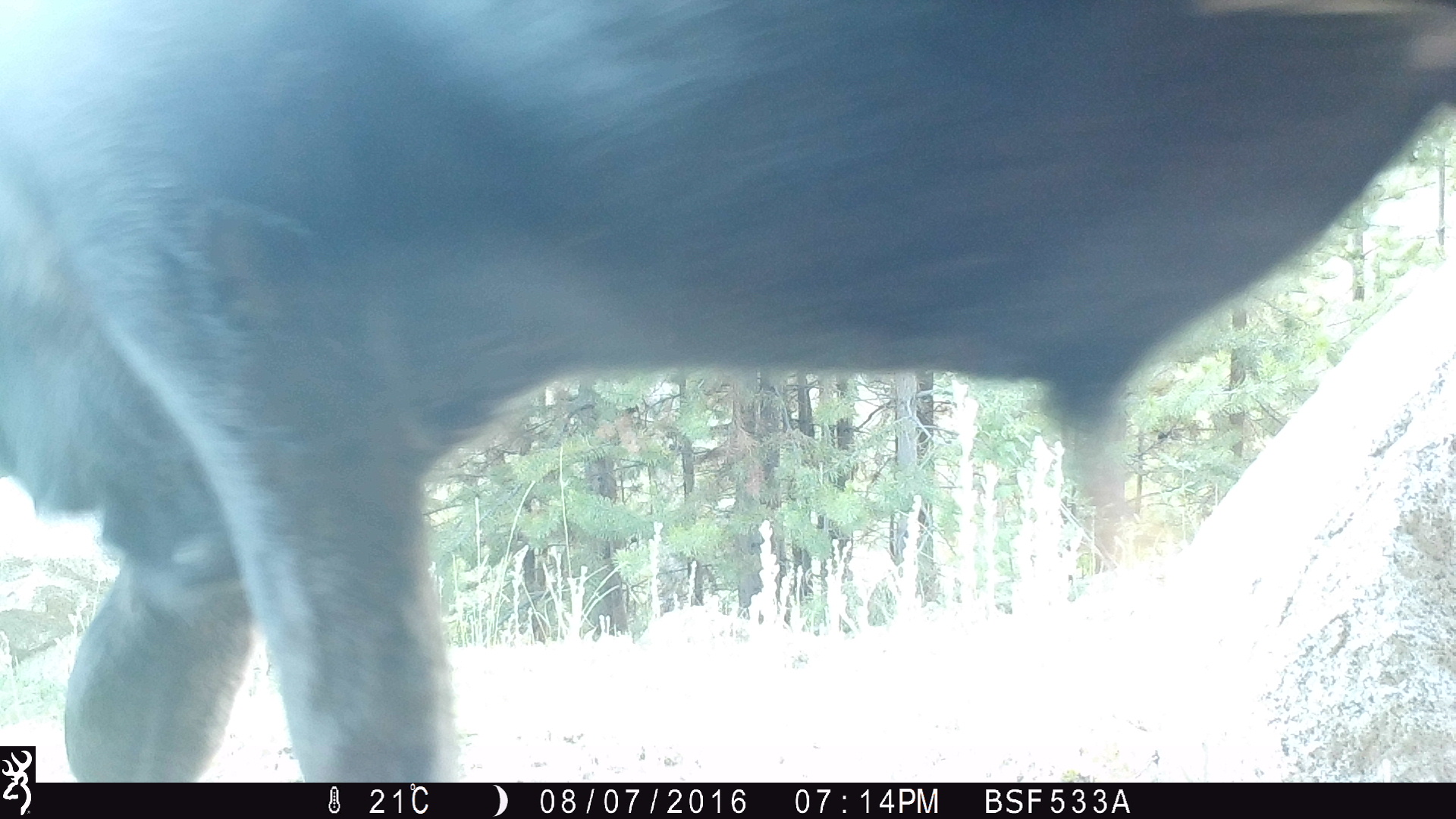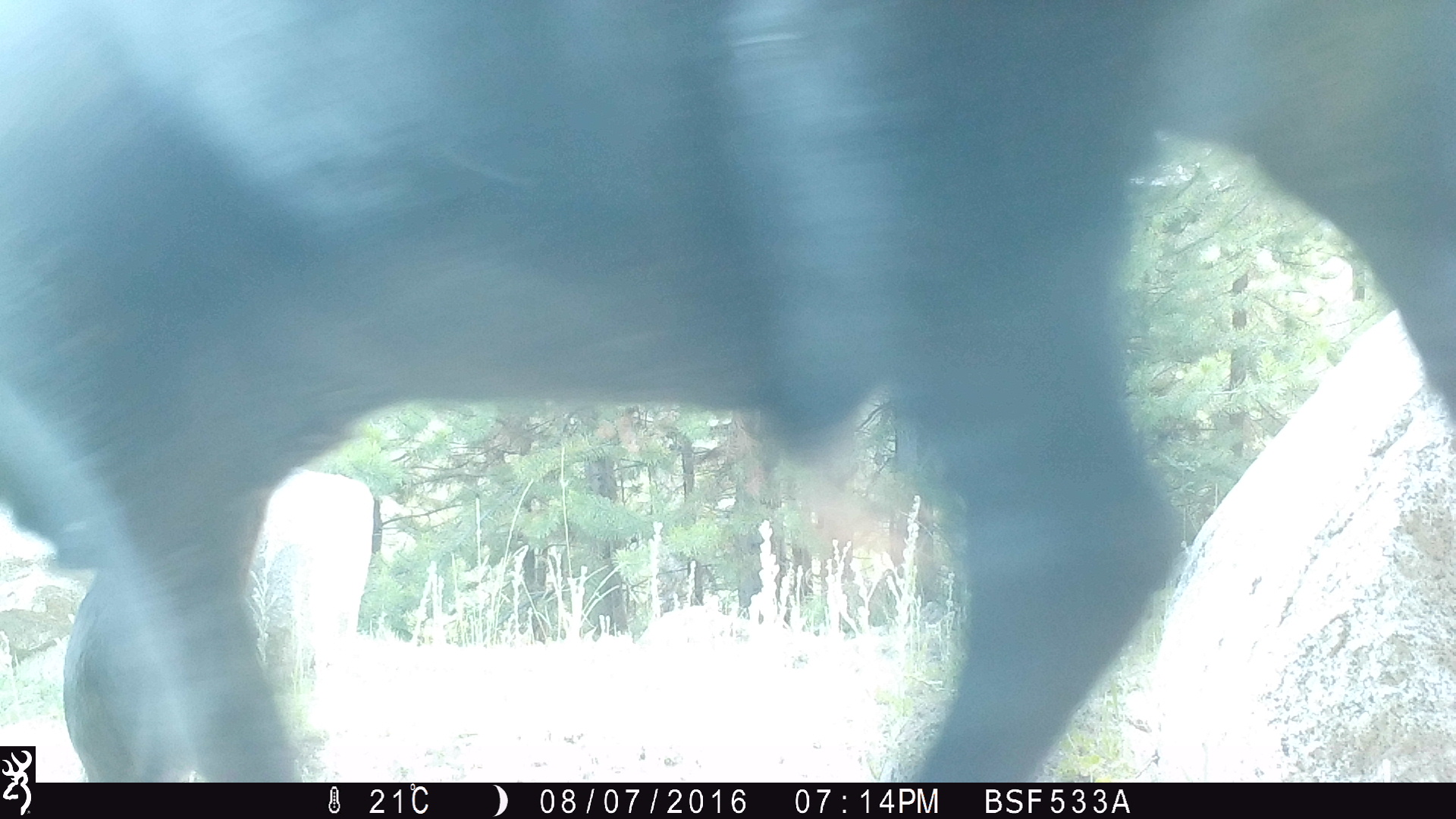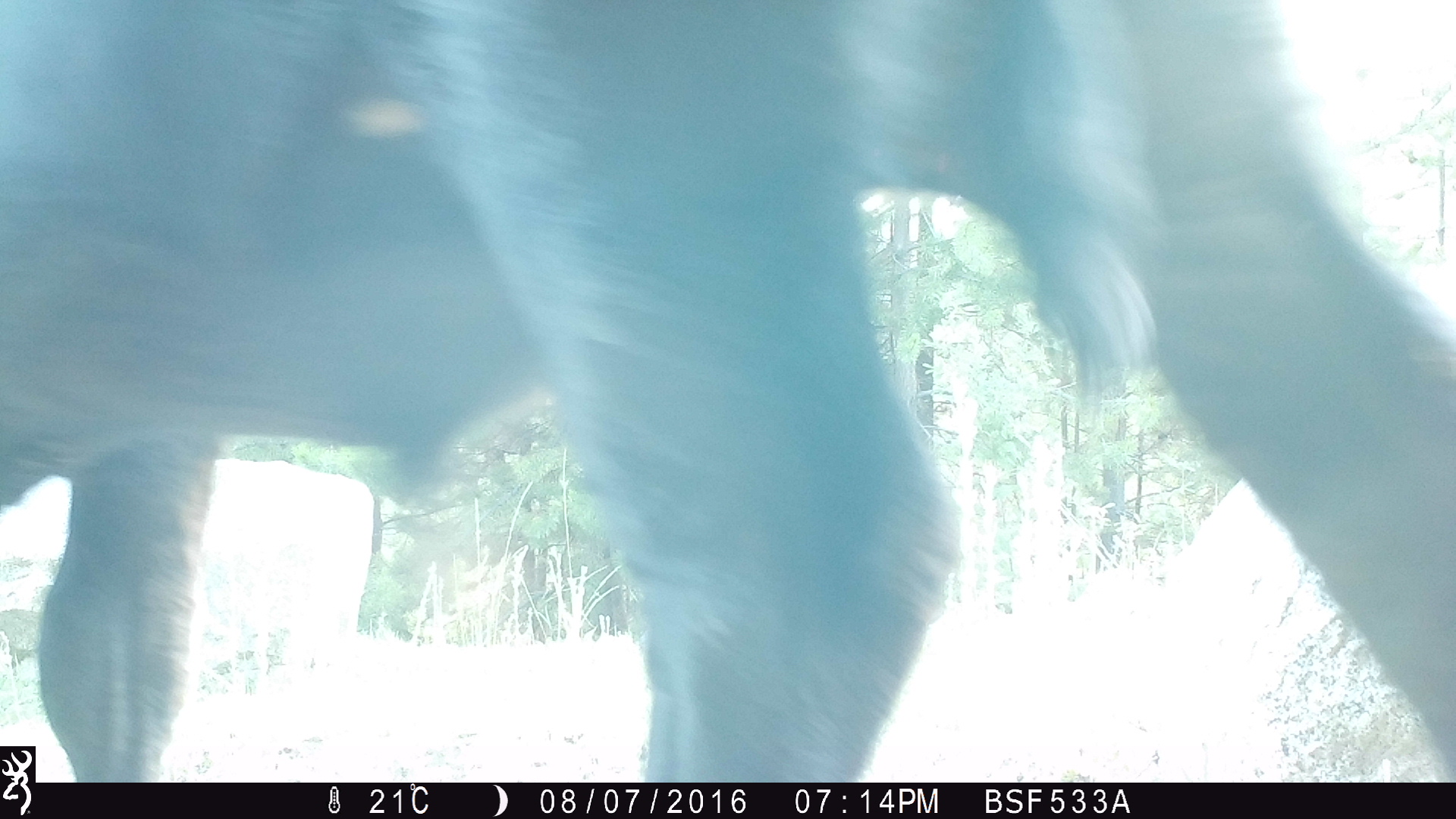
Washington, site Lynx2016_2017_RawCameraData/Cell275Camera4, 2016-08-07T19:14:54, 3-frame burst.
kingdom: Animalia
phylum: Chordata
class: Mammalia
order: Artiodactyla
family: Bovidae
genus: Bos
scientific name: Bos taurus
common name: domestic cattle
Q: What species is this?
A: Domestic cattle (Bos taurus).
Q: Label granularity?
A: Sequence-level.